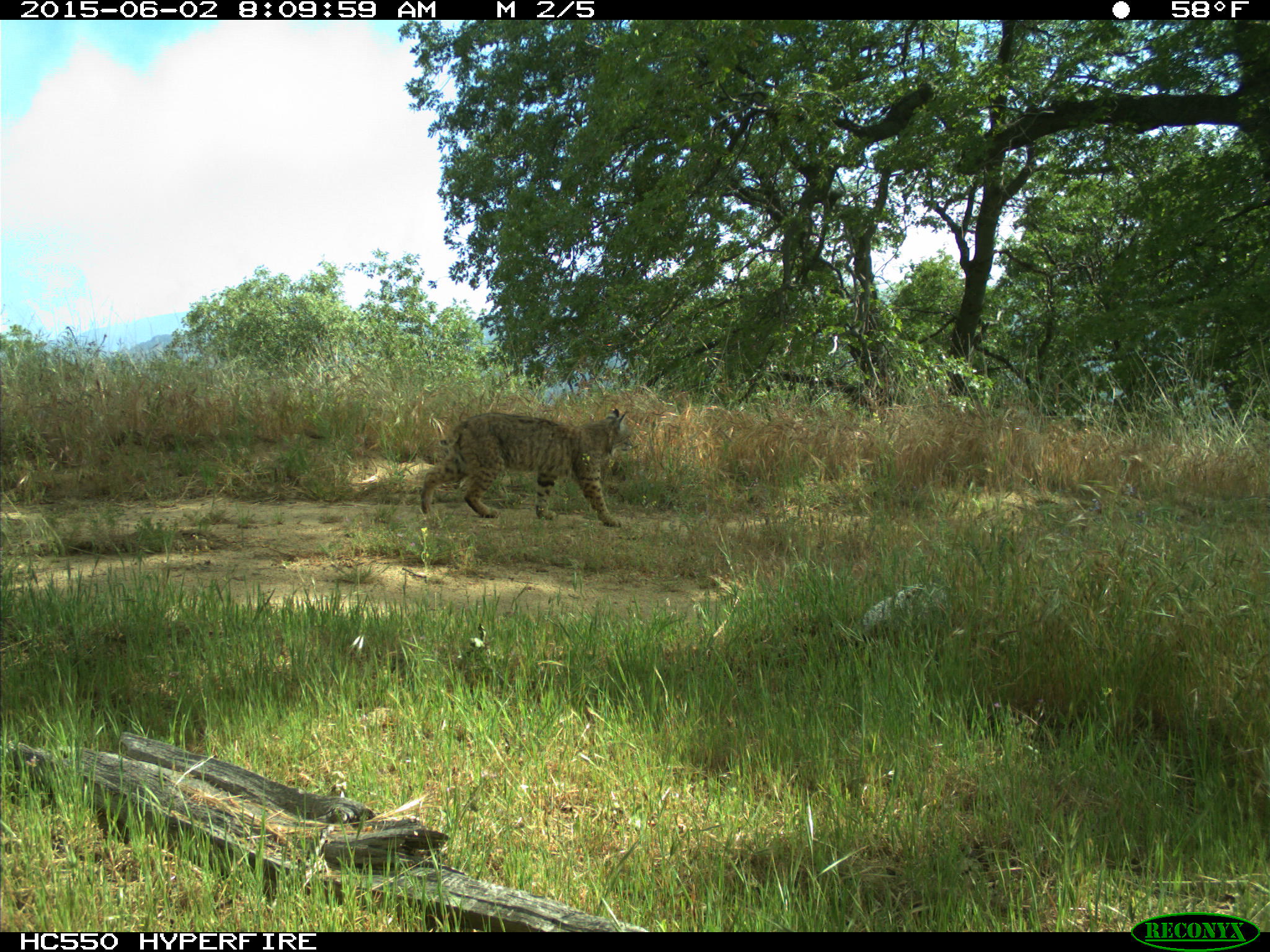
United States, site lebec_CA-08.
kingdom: Animalia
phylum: Chordata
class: Mammalia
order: Carnivora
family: Felidae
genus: Lynx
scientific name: Lynx rufus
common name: bobcat